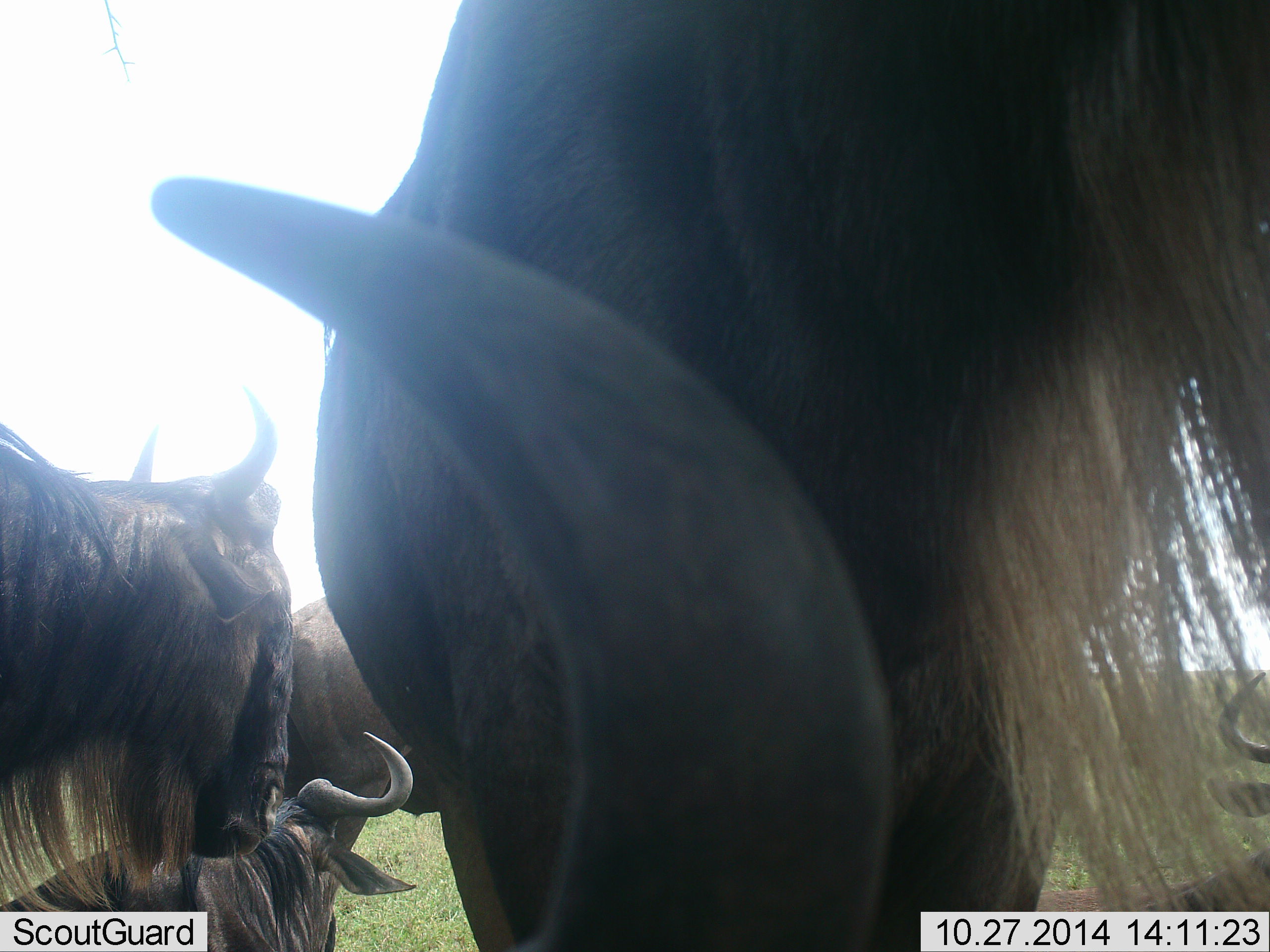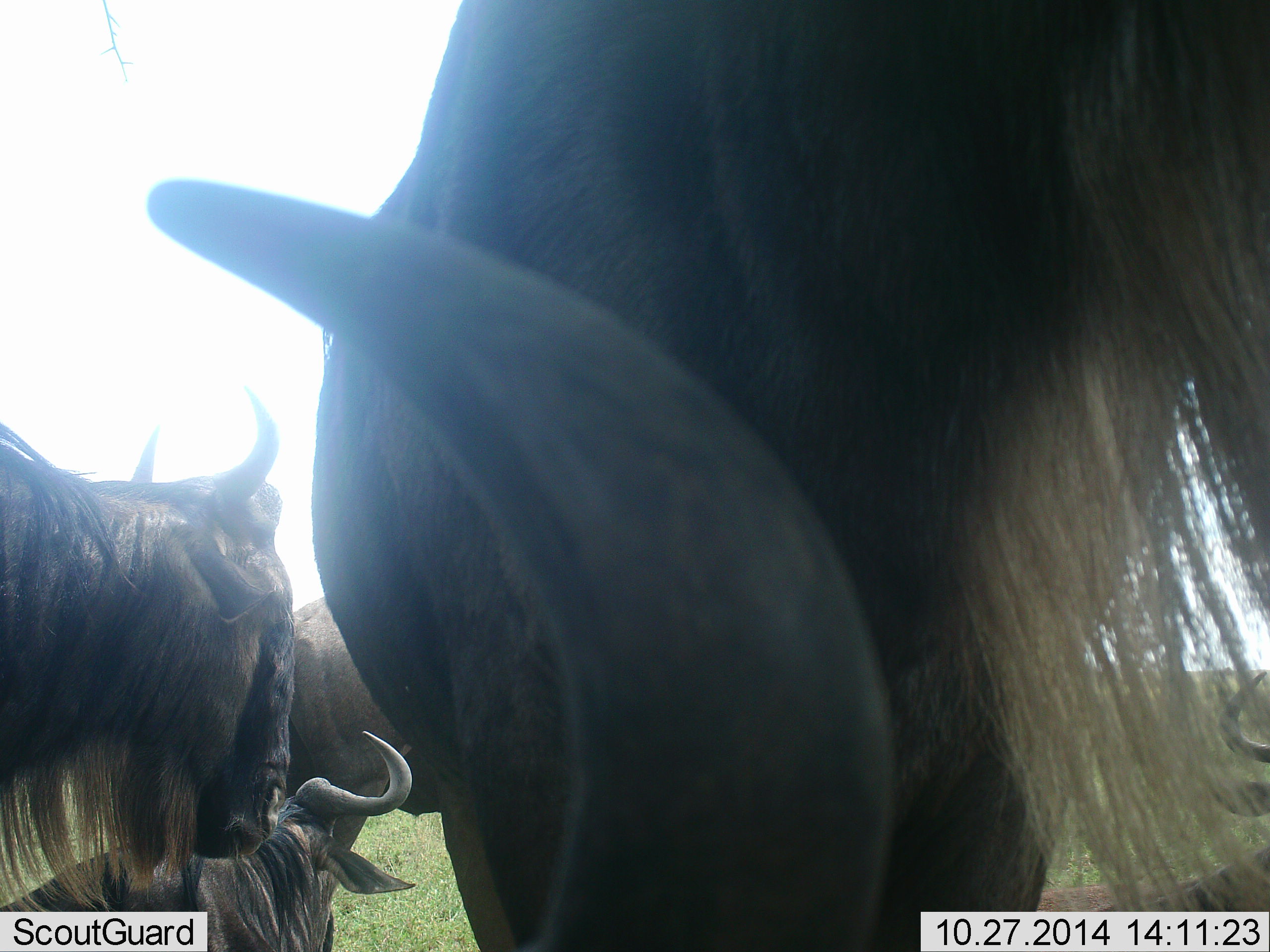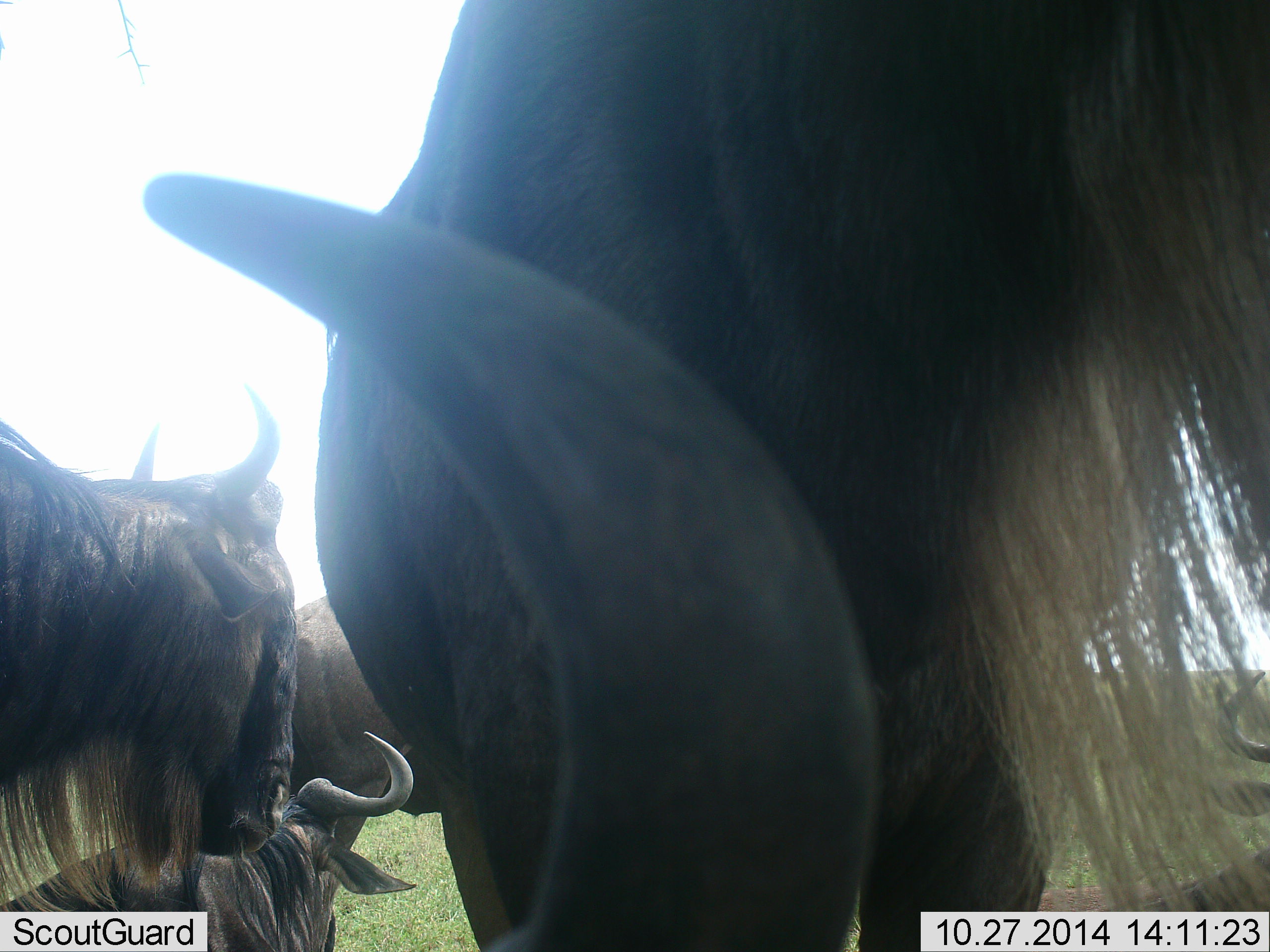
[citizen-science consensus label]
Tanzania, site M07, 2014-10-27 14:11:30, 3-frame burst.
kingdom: Animalia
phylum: Chordata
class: Mammalia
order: Artiodactyla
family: Bovidae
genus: Connochaetes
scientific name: Connochaetes taurinus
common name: blue wildebeest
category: wildebeest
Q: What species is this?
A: Wildebeest (blue wildebeest) (Connochaetes taurinus).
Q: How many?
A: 5.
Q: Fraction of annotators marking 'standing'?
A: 80%.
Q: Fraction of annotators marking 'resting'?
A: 80%.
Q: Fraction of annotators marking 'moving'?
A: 0%.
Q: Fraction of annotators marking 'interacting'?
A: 0%.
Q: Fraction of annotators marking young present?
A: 0%.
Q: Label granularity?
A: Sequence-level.